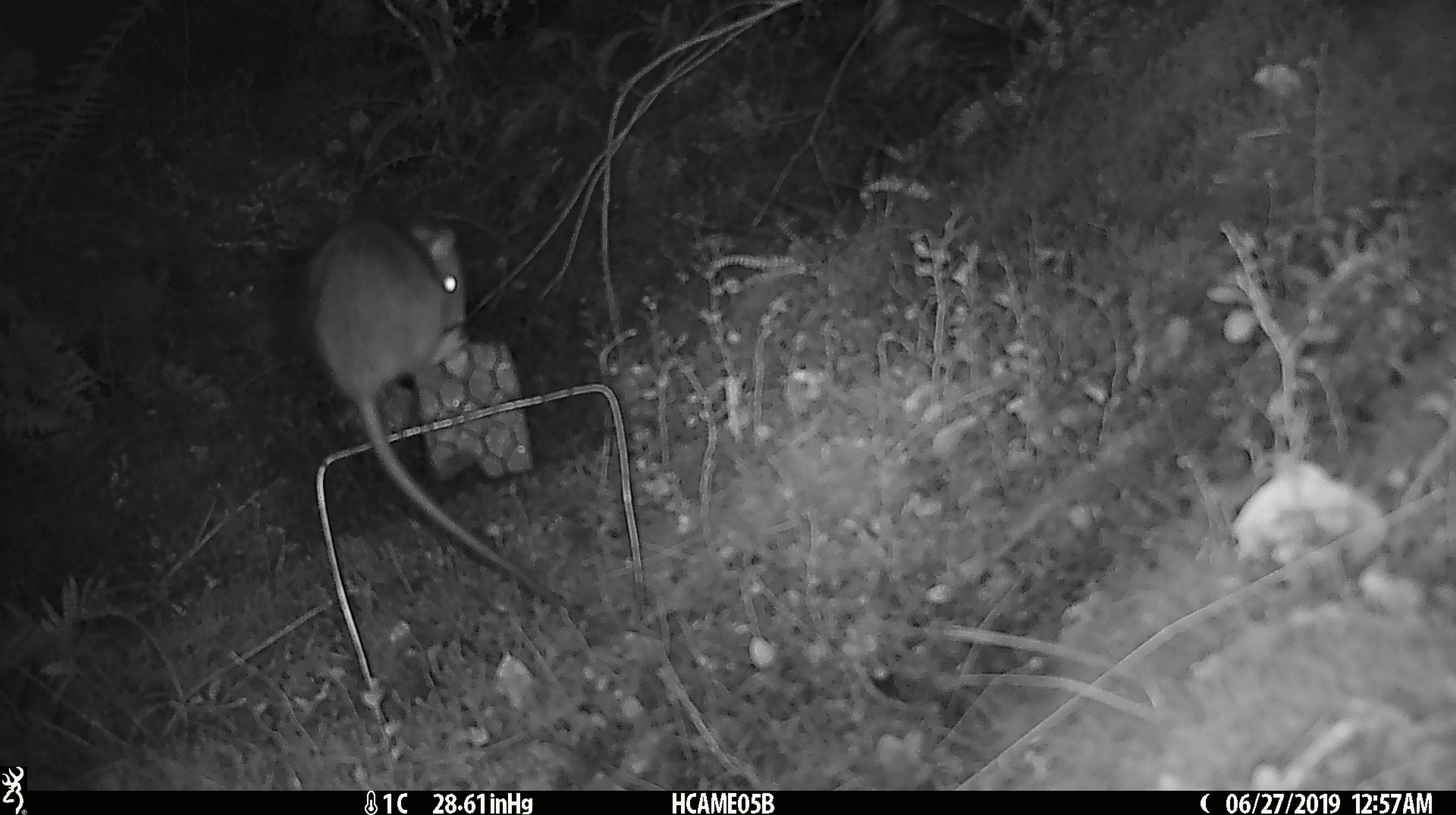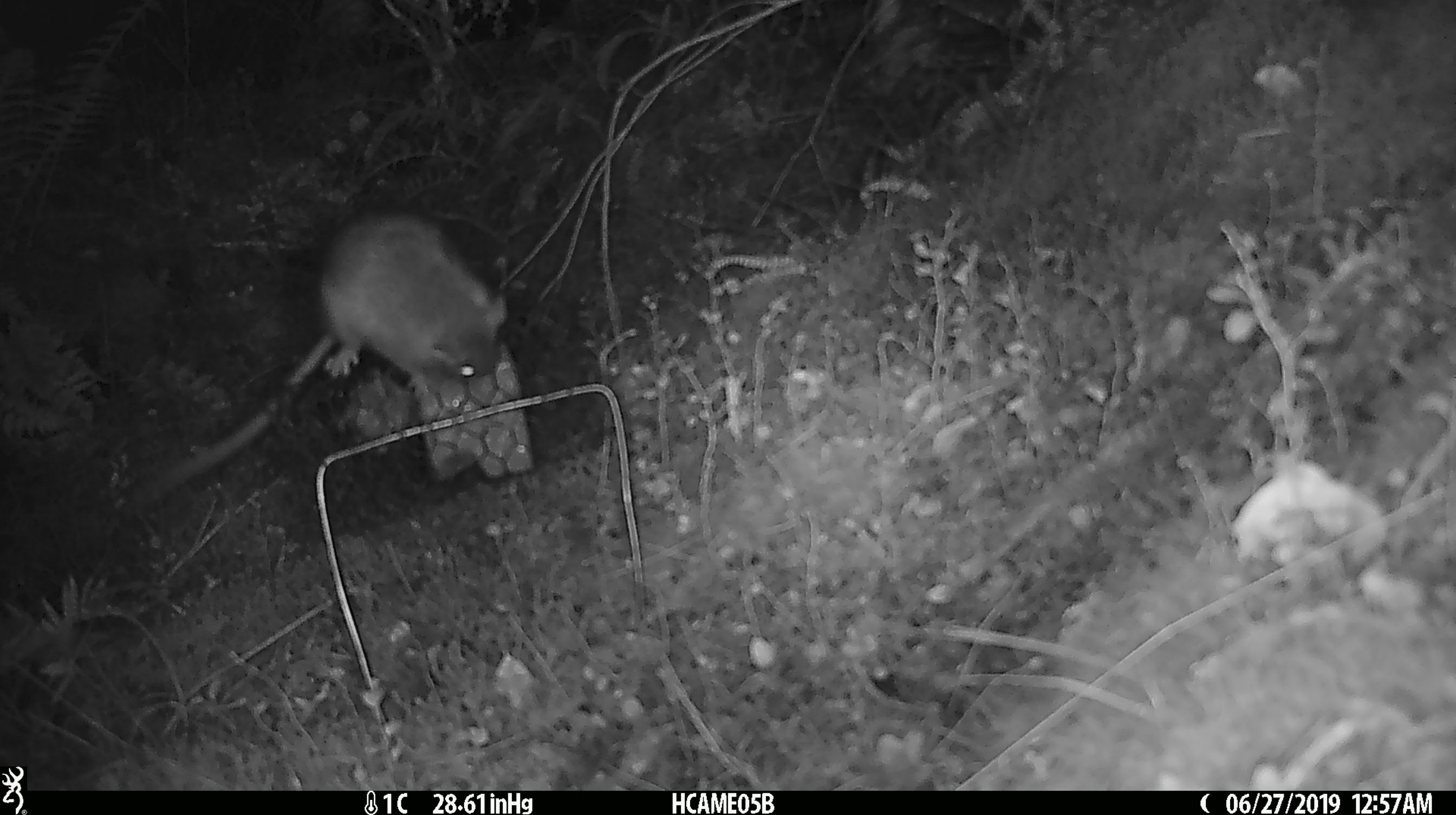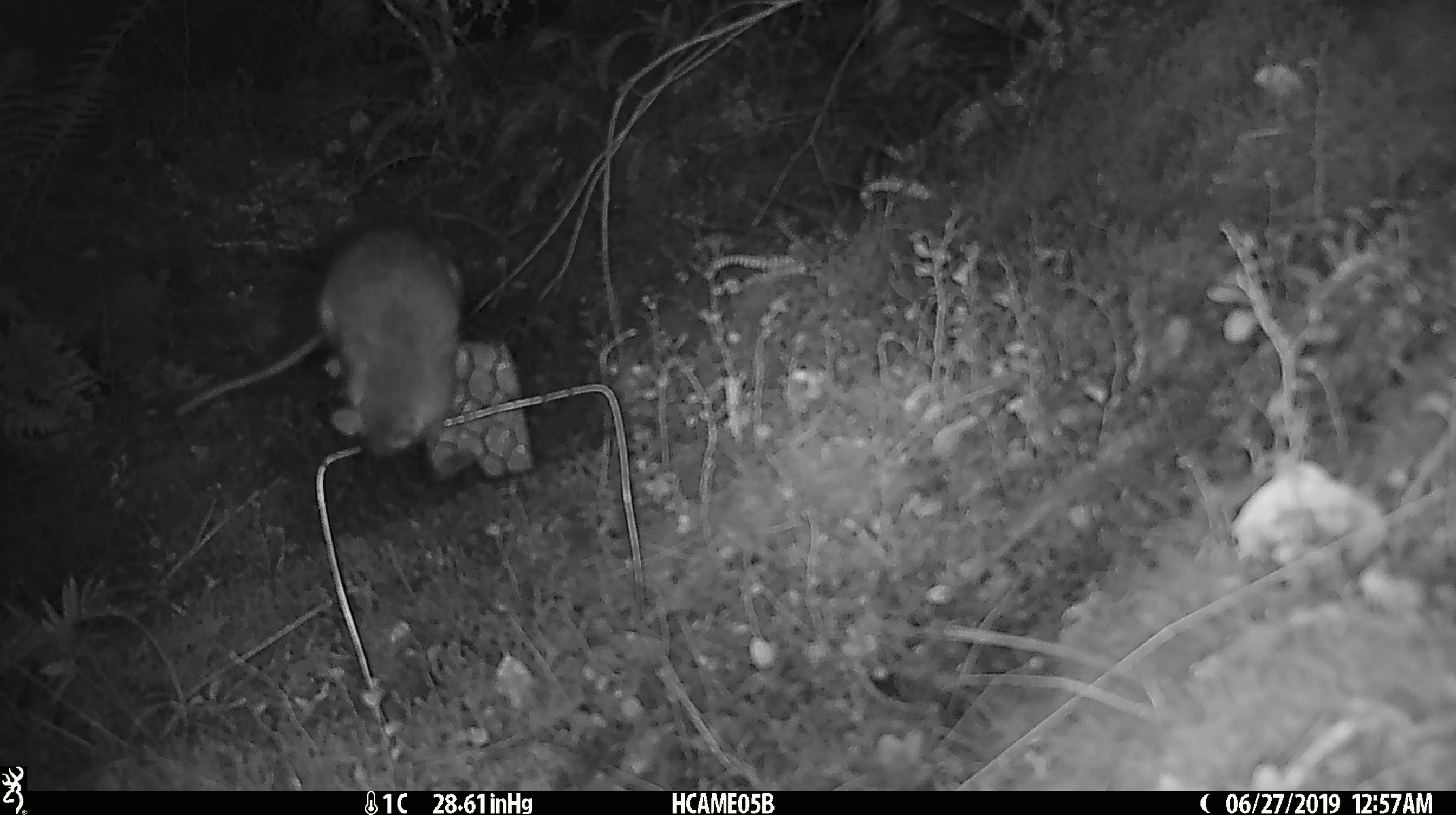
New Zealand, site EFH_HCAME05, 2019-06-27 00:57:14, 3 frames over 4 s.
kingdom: Animalia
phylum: Chordata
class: Mammalia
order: Rodentia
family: Muridae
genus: Rattus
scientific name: Rattus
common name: rat